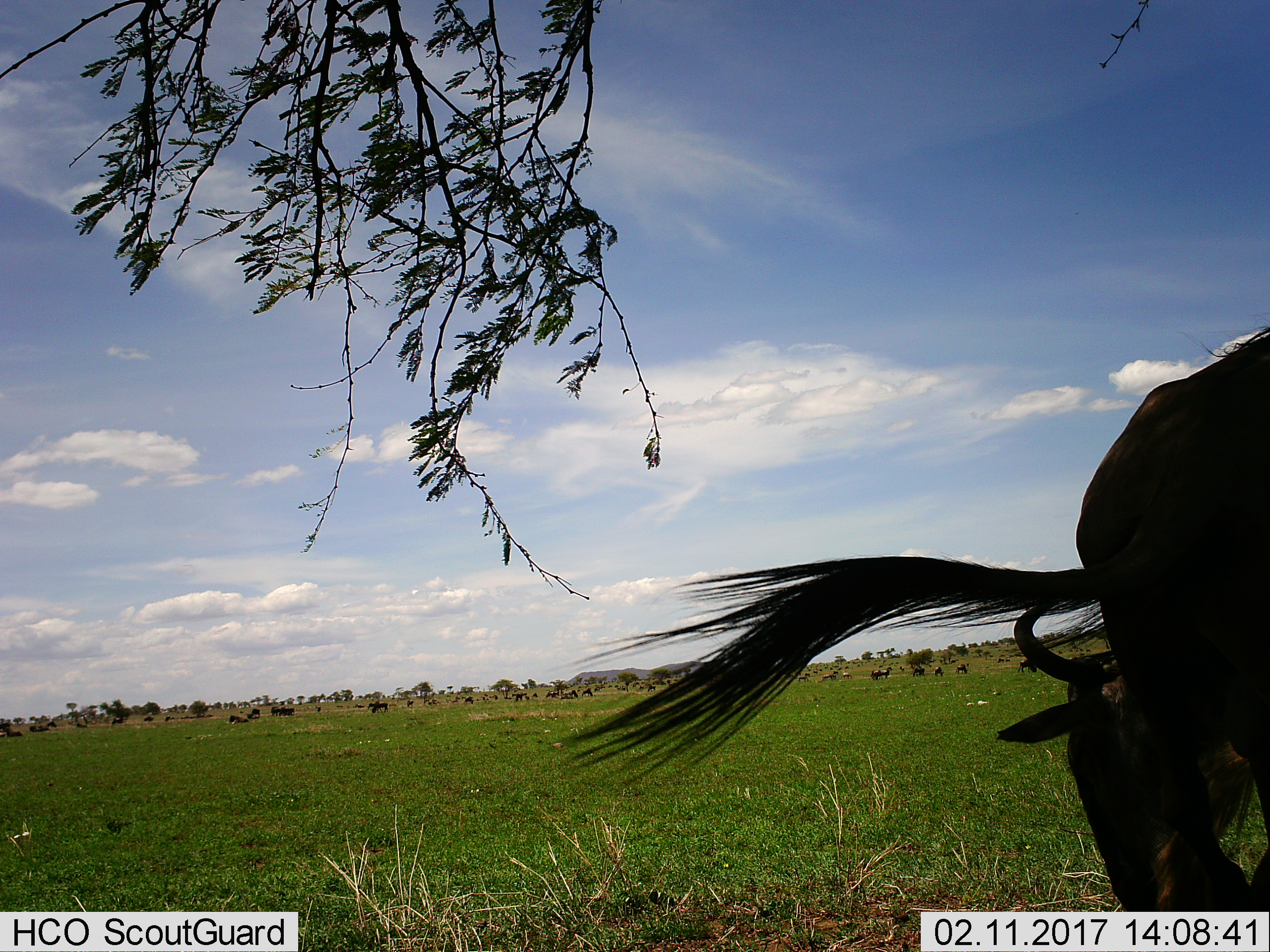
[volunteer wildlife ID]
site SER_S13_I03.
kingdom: Animalia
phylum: Chordata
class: Mammalia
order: Artiodactyla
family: Bovidae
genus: Connochaetes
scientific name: Connochaetes taurinus taurinus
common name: blue wildebeest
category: wildebeestblue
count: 11-50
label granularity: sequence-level